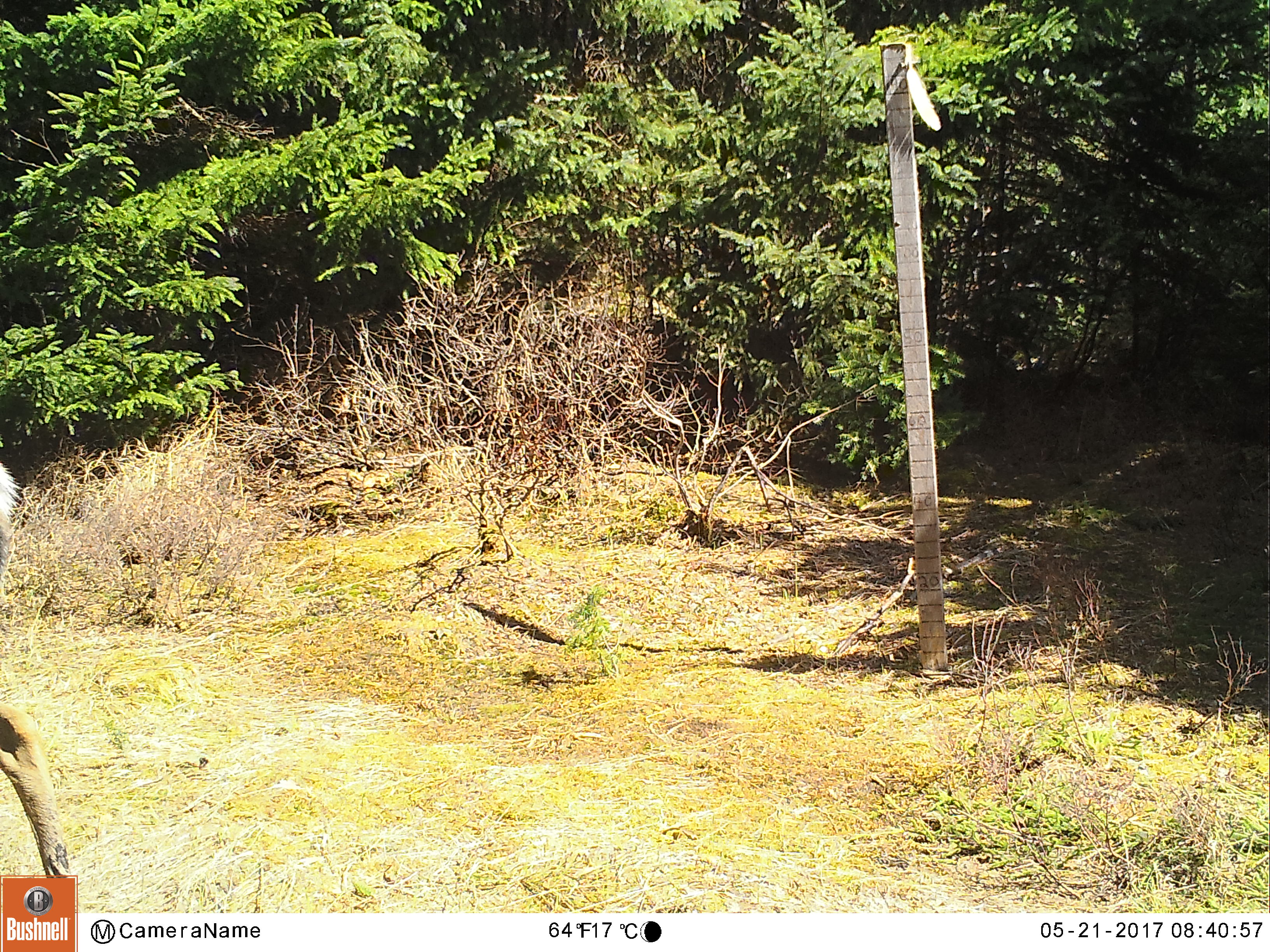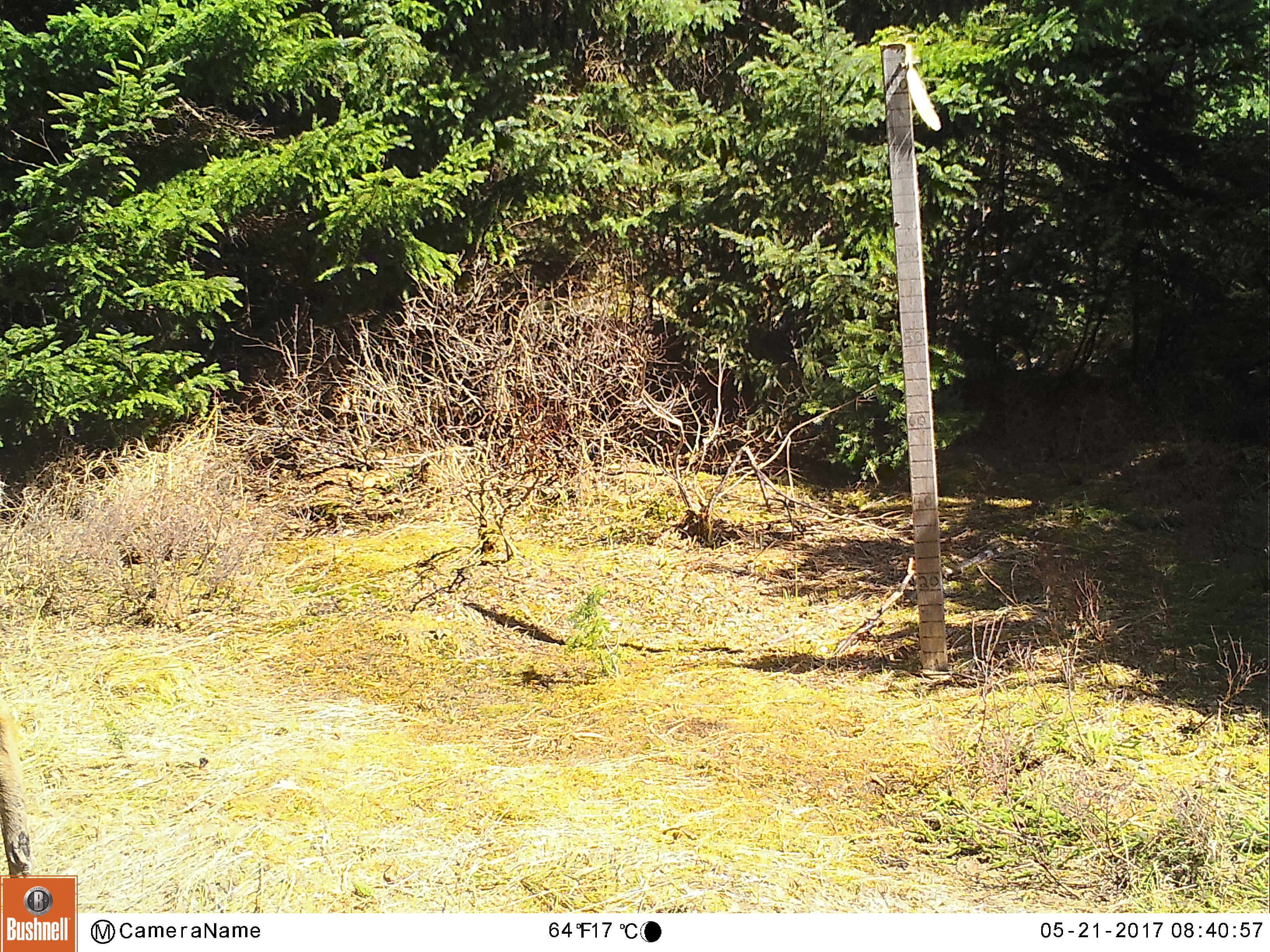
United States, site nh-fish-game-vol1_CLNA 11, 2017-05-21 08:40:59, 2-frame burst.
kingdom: Animalia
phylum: Chordata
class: Mammalia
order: Artiodactyla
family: Cervidae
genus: Odocoileus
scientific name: Odocoileus virginianus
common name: white-tailed deer